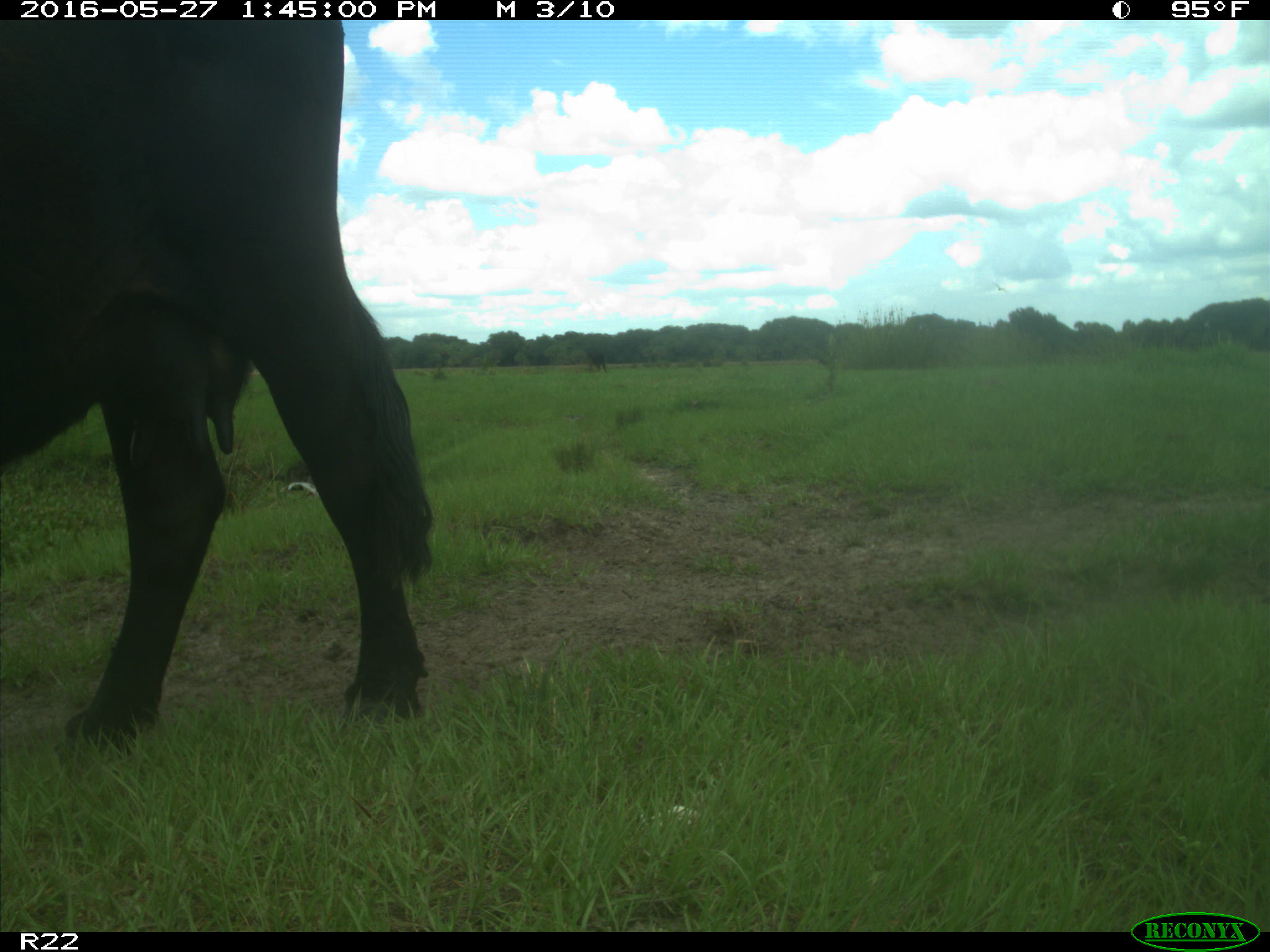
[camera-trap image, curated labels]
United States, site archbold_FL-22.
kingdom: Animalia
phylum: Chordata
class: Mammalia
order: Artiodactyla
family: Bovidae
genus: Bos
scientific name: Bos taurus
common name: domestic cow